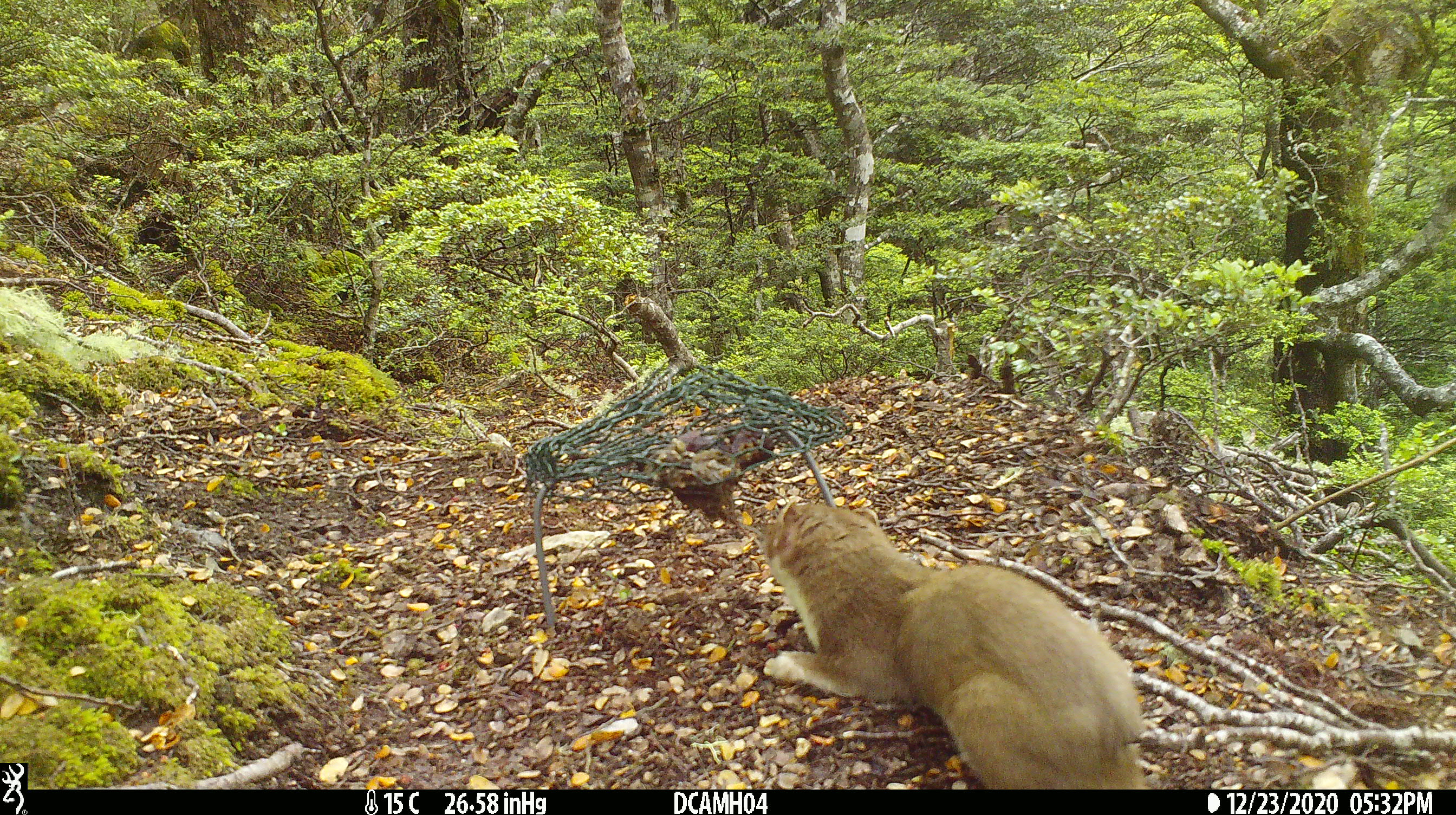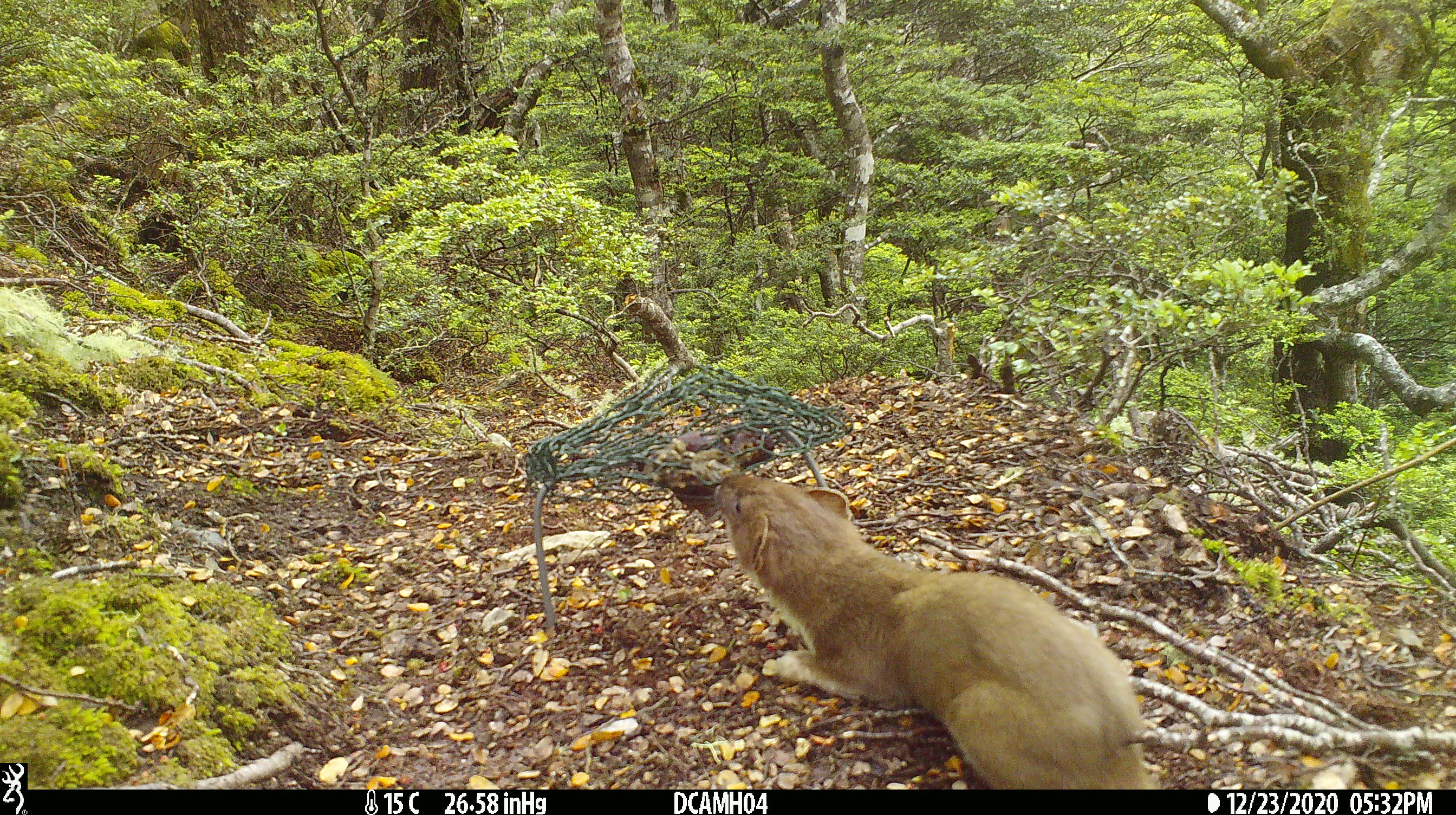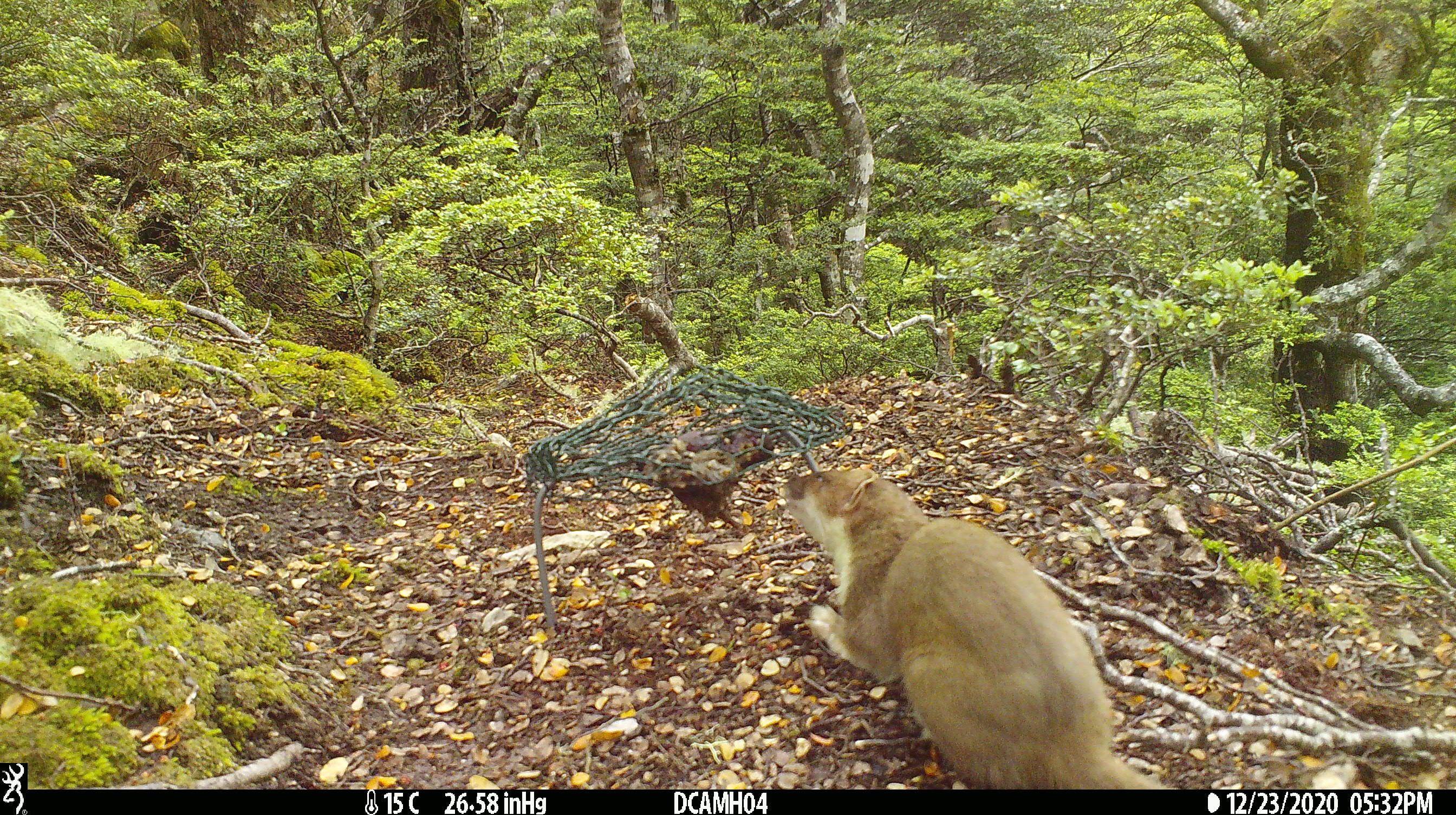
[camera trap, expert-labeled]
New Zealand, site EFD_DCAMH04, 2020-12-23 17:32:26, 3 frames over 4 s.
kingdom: Animalia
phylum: Chordata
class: Mammalia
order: Carnivora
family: Mustelidae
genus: Mustela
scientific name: Mustela erminea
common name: stoat